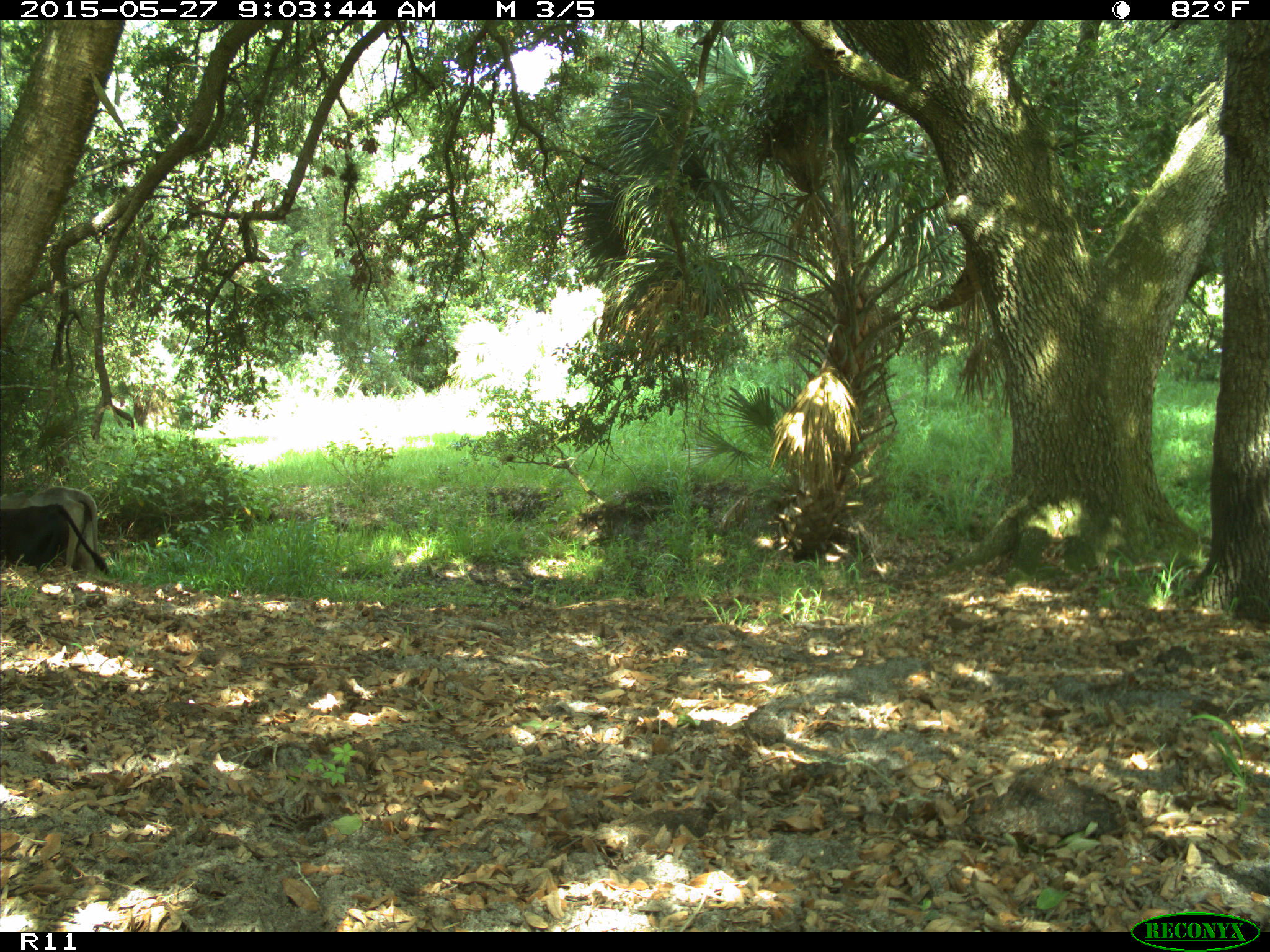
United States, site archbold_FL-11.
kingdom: Animalia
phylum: Chordata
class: Mammalia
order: Artiodactyla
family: Bovidae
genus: Bos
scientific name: Bos taurus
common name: domestic cow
Bos taurus (domestic cow).